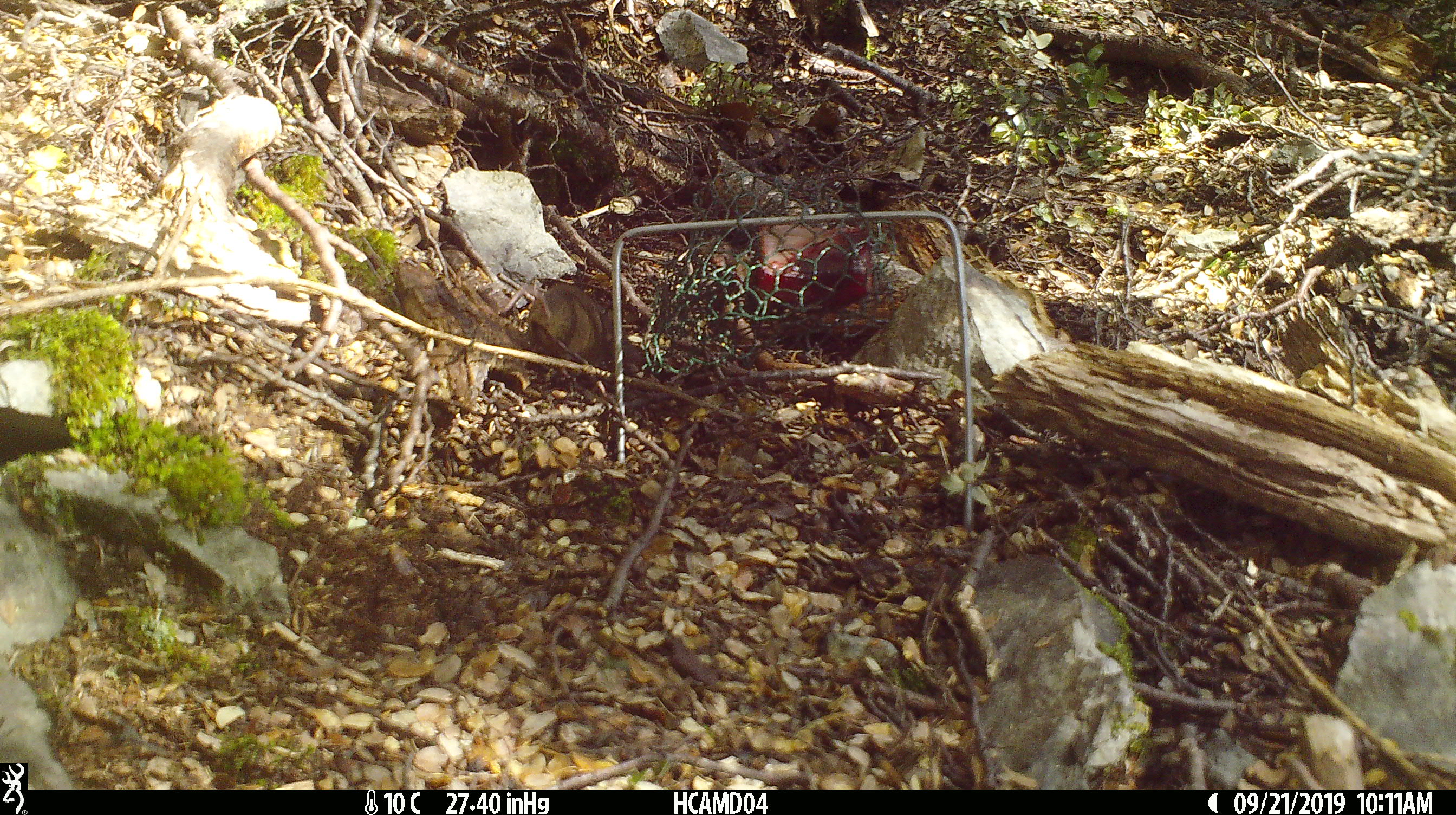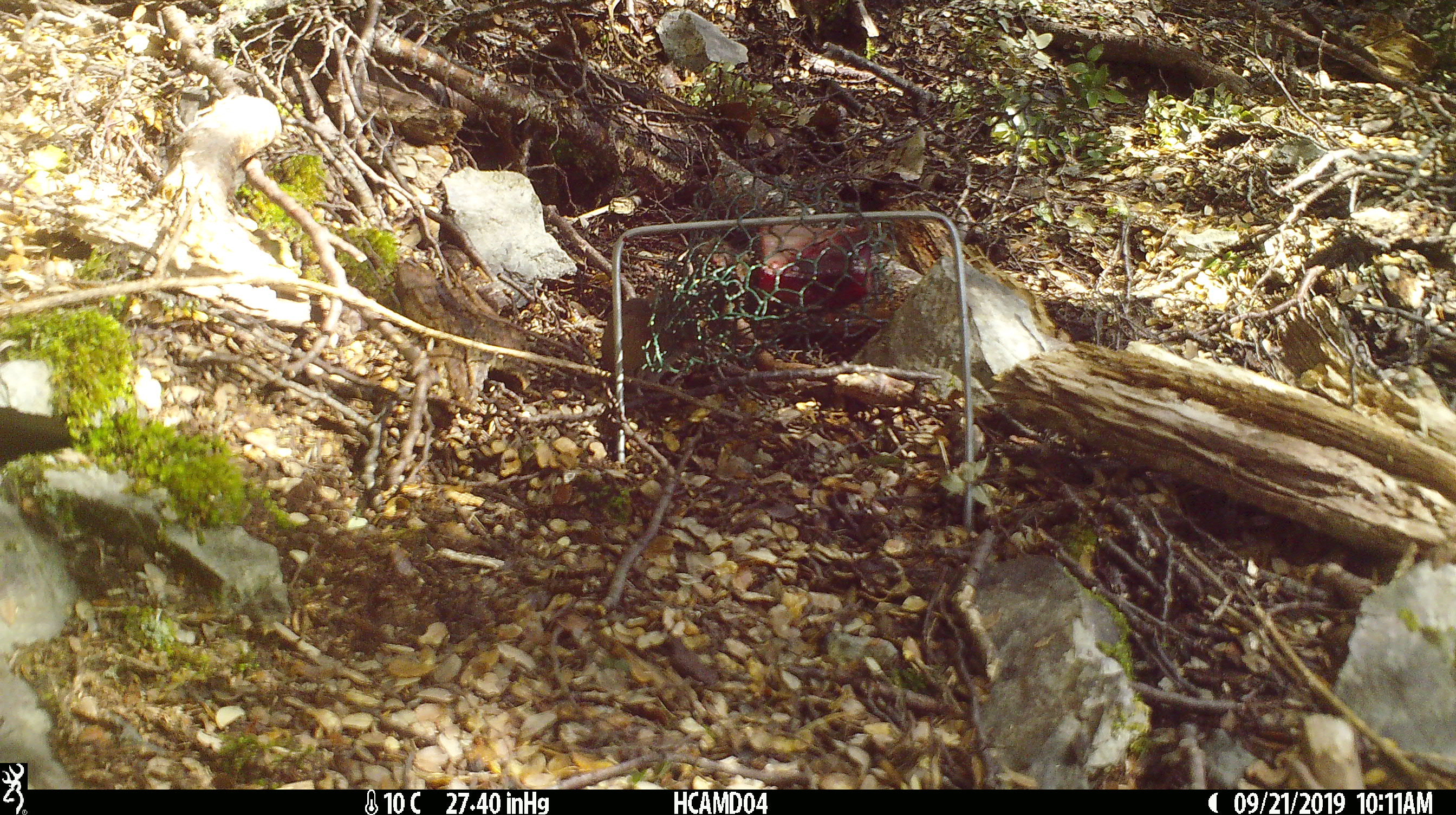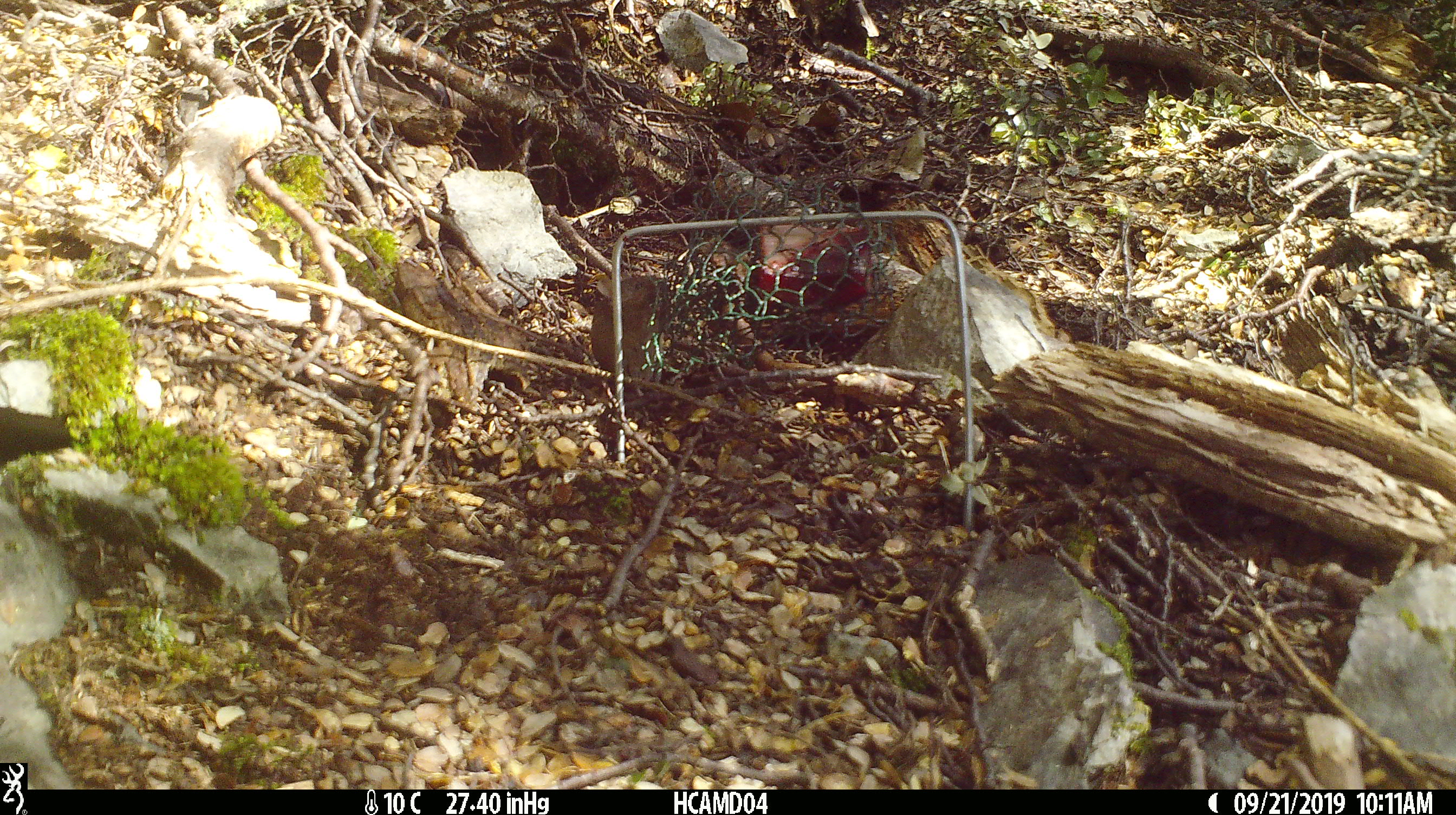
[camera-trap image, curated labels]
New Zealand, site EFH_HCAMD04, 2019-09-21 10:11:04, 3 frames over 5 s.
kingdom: Animalia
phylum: Chordata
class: Mammalia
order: Rodentia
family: Muridae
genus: Mus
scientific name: Mus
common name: mouse